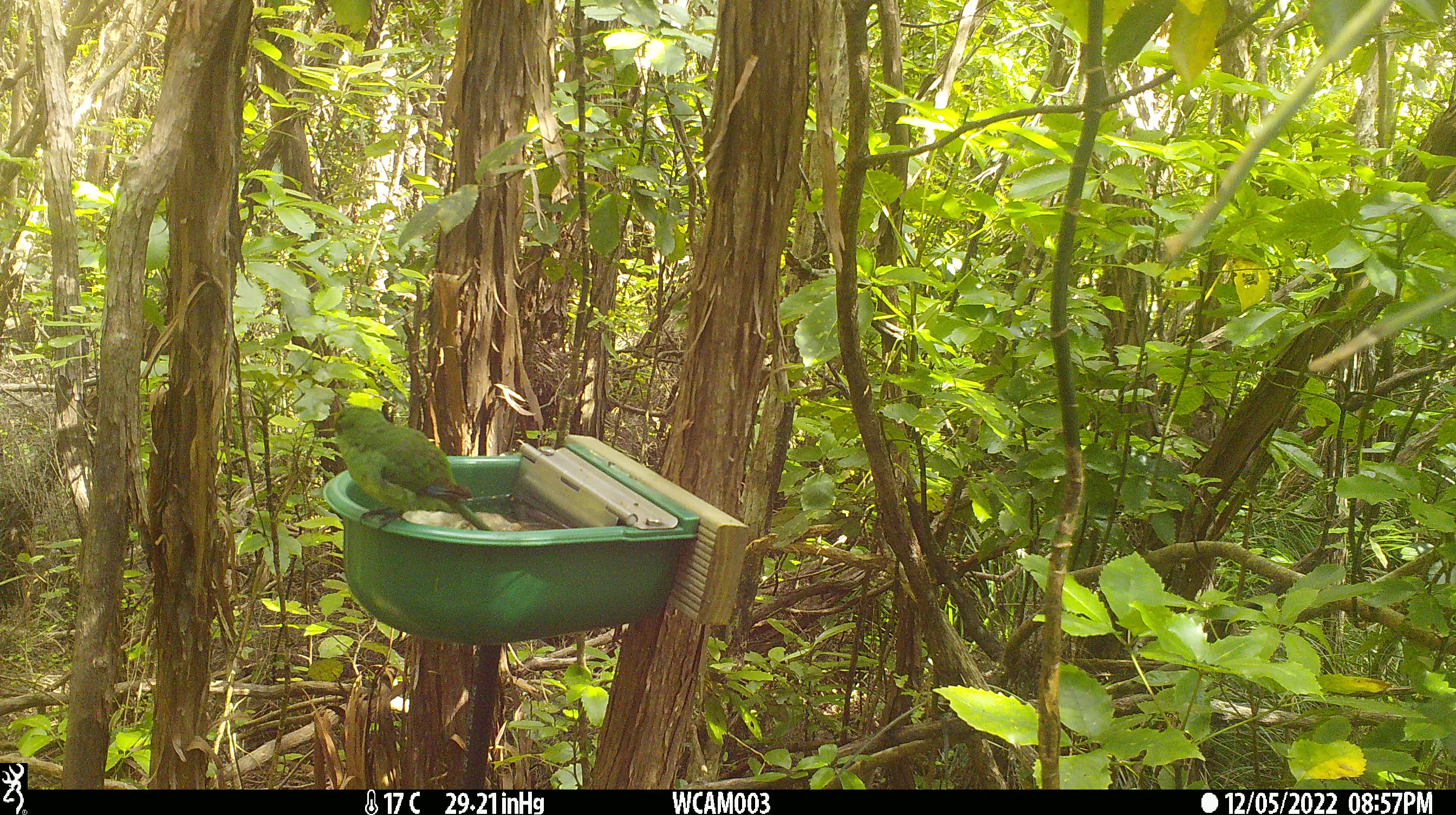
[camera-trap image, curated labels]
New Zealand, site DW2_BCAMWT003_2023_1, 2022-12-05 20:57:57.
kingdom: Animalia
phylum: Chordata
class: Aves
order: Psittaciformes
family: Psittaculidae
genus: Cyanoramphus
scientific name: Cyanoramphus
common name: parakeet